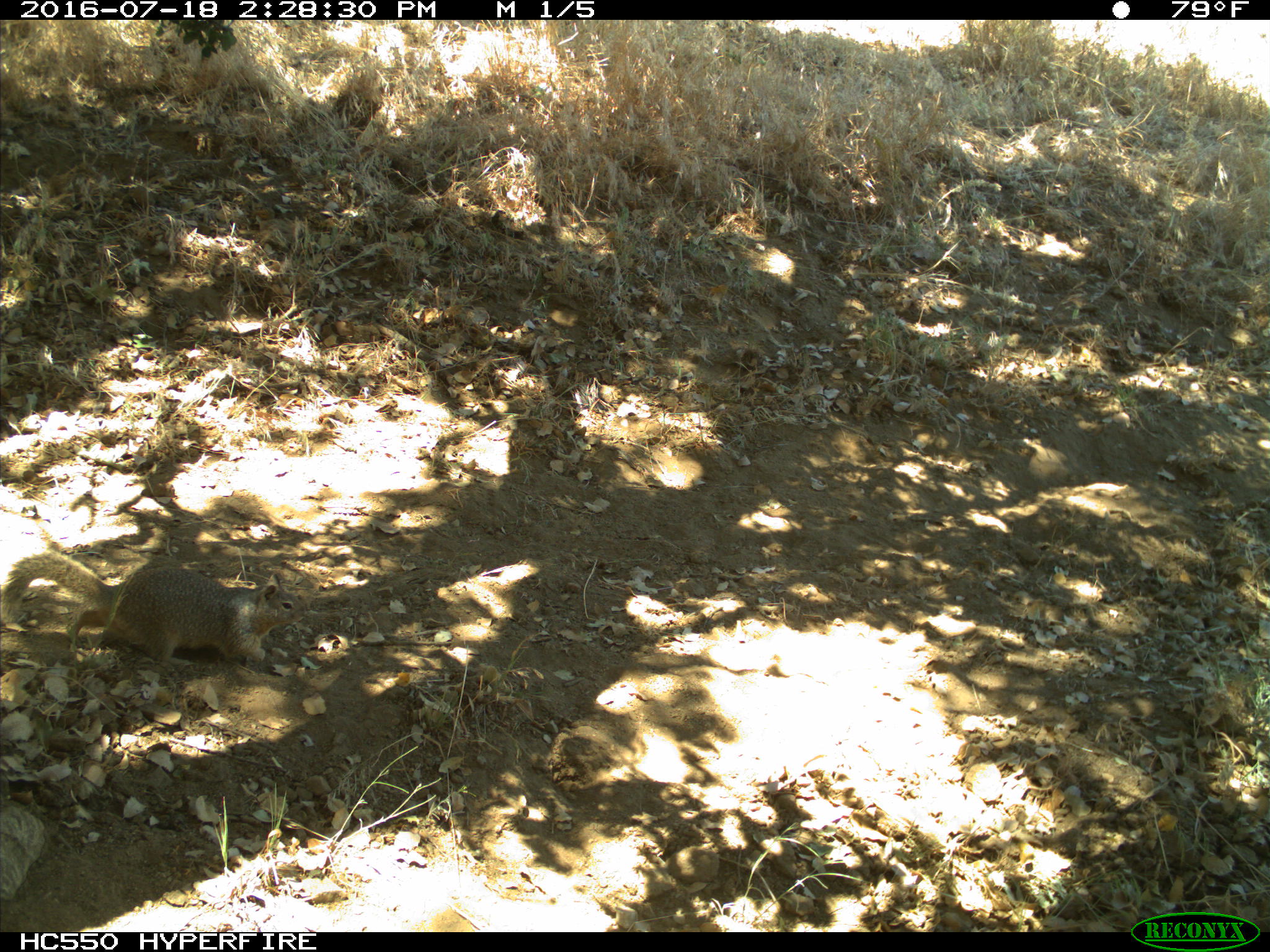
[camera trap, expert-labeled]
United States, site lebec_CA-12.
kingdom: Animalia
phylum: Chordata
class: Mammalia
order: Rodentia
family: Sciuridae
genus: Otospermophilus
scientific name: Otospermophilus beecheyi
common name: california ground squirrel